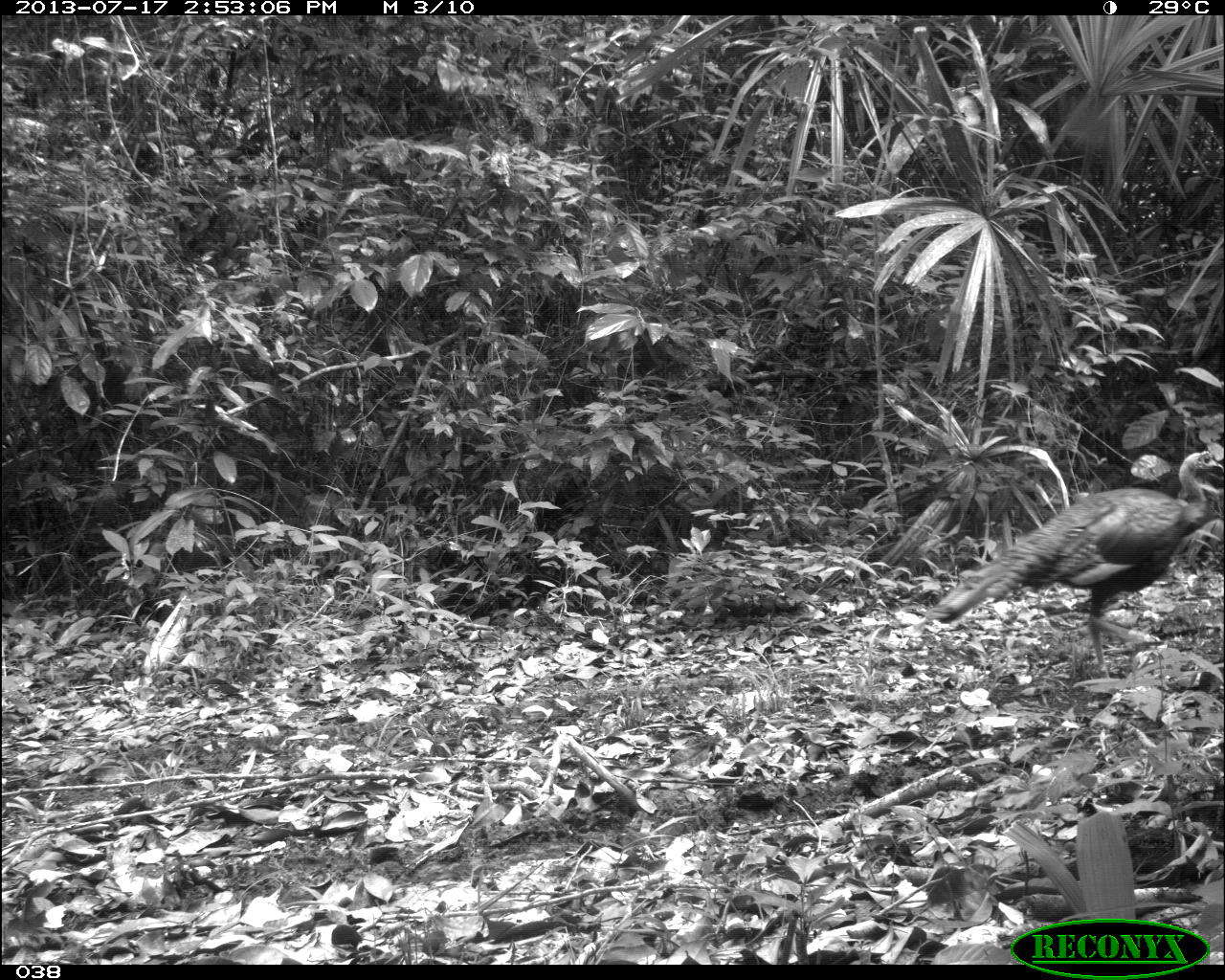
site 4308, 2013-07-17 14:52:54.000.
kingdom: Animalia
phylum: Chordata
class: Aves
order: Galliformes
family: Phasianidae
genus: Meleagris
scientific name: Meleagris ocellata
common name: ocellated turkey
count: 3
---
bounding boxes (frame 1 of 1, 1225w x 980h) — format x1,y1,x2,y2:
meleagris ocellata: 918,450,1224,678